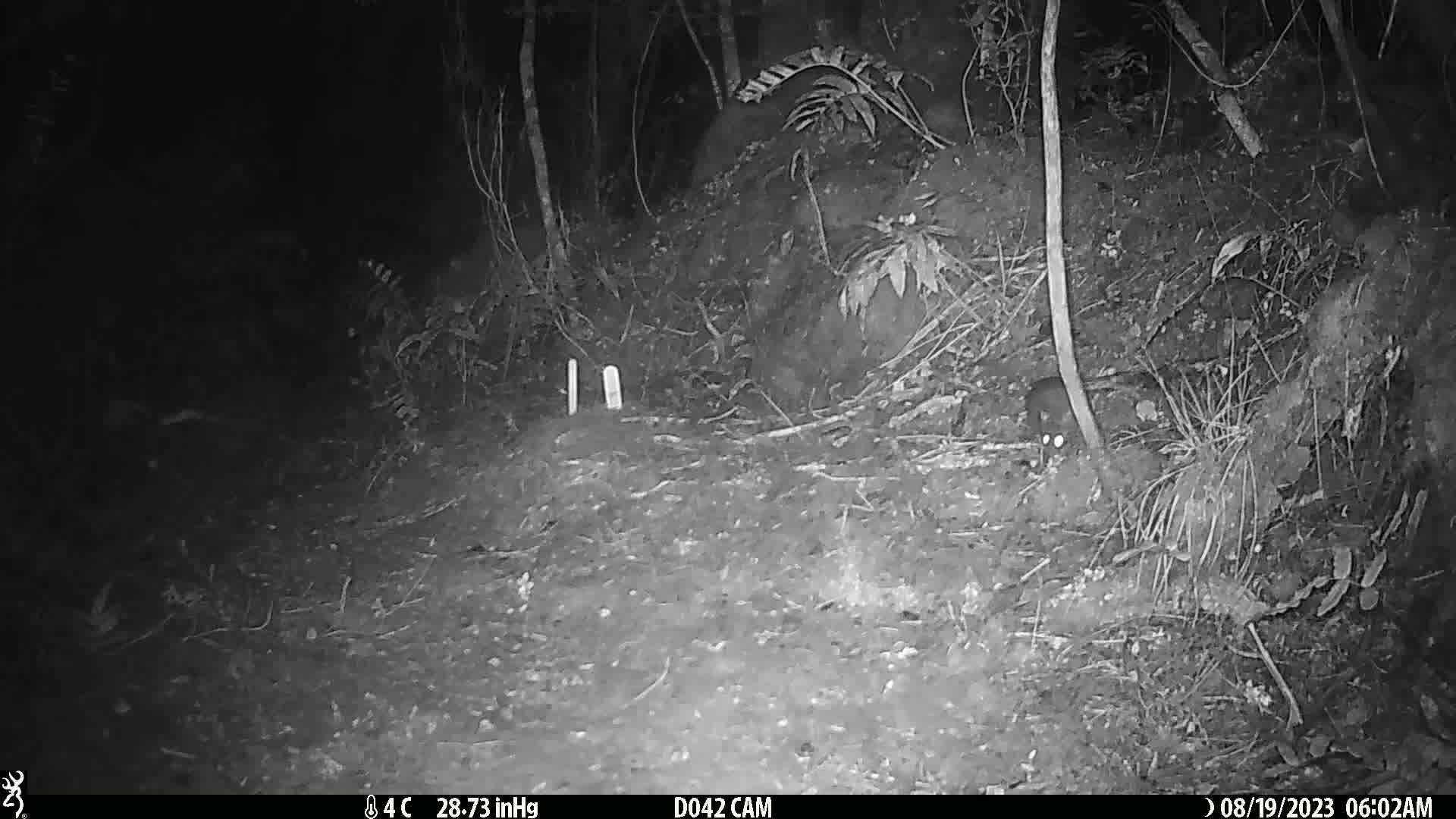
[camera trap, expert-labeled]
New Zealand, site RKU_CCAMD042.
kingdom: Animalia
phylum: Chordata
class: Mammalia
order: Rodentia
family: Muridae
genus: Rattus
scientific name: Rattus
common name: rat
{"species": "rat (Rattus)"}